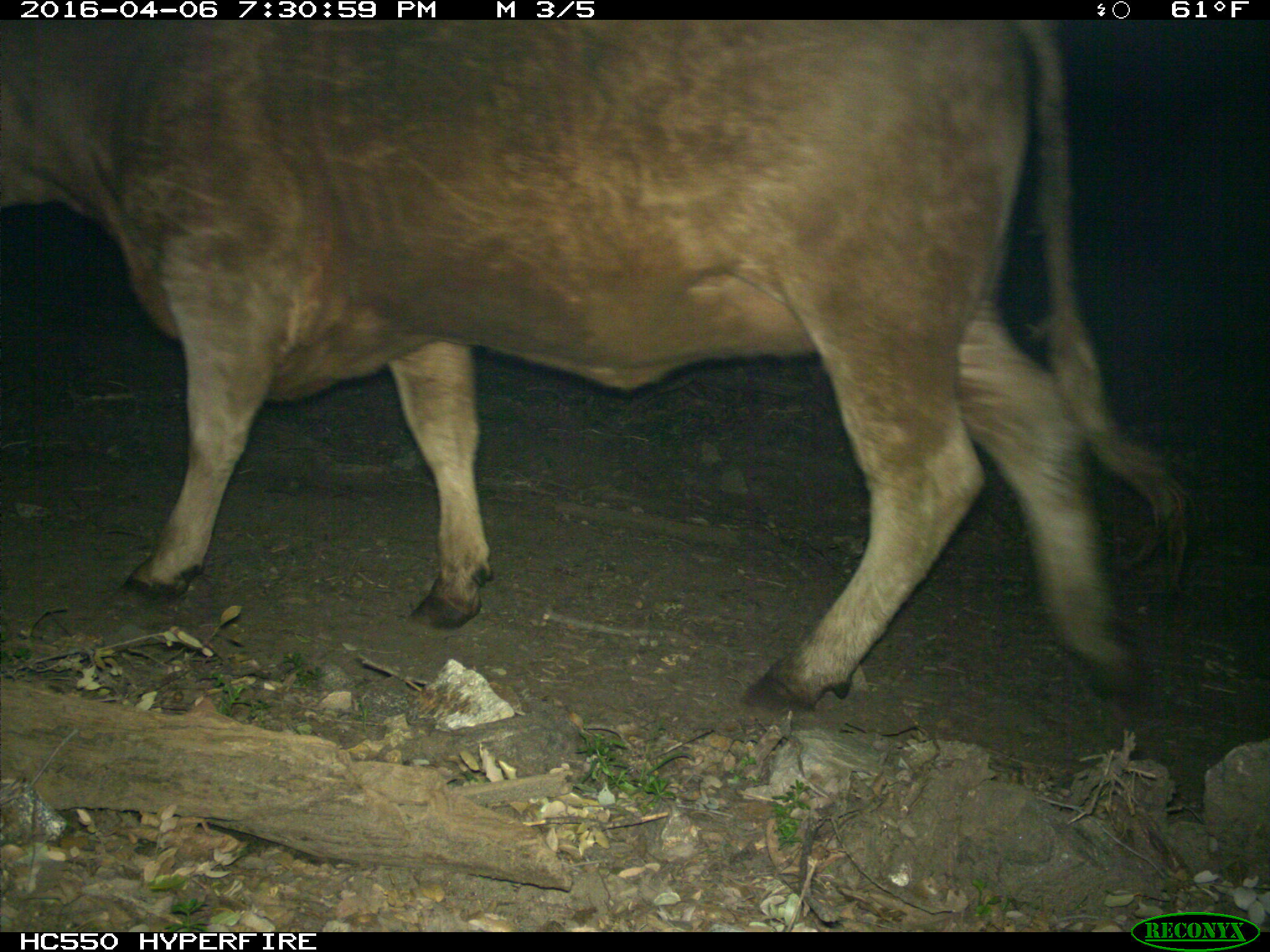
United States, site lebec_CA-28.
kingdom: Animalia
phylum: Chordata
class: Mammalia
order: Artiodactyla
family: Bovidae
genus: Bos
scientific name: Bos taurus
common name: domestic cow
Bos taurus (domestic cow).